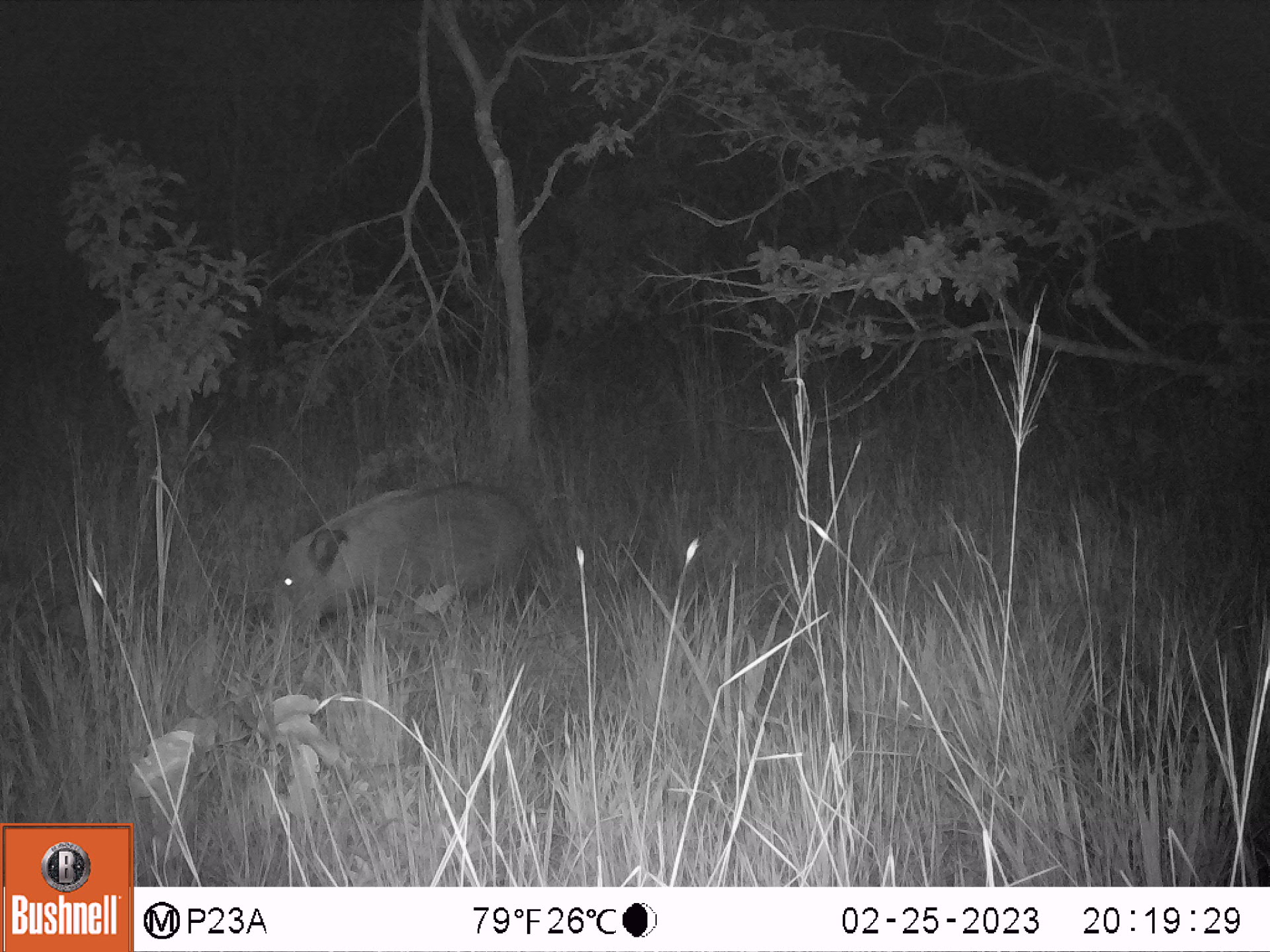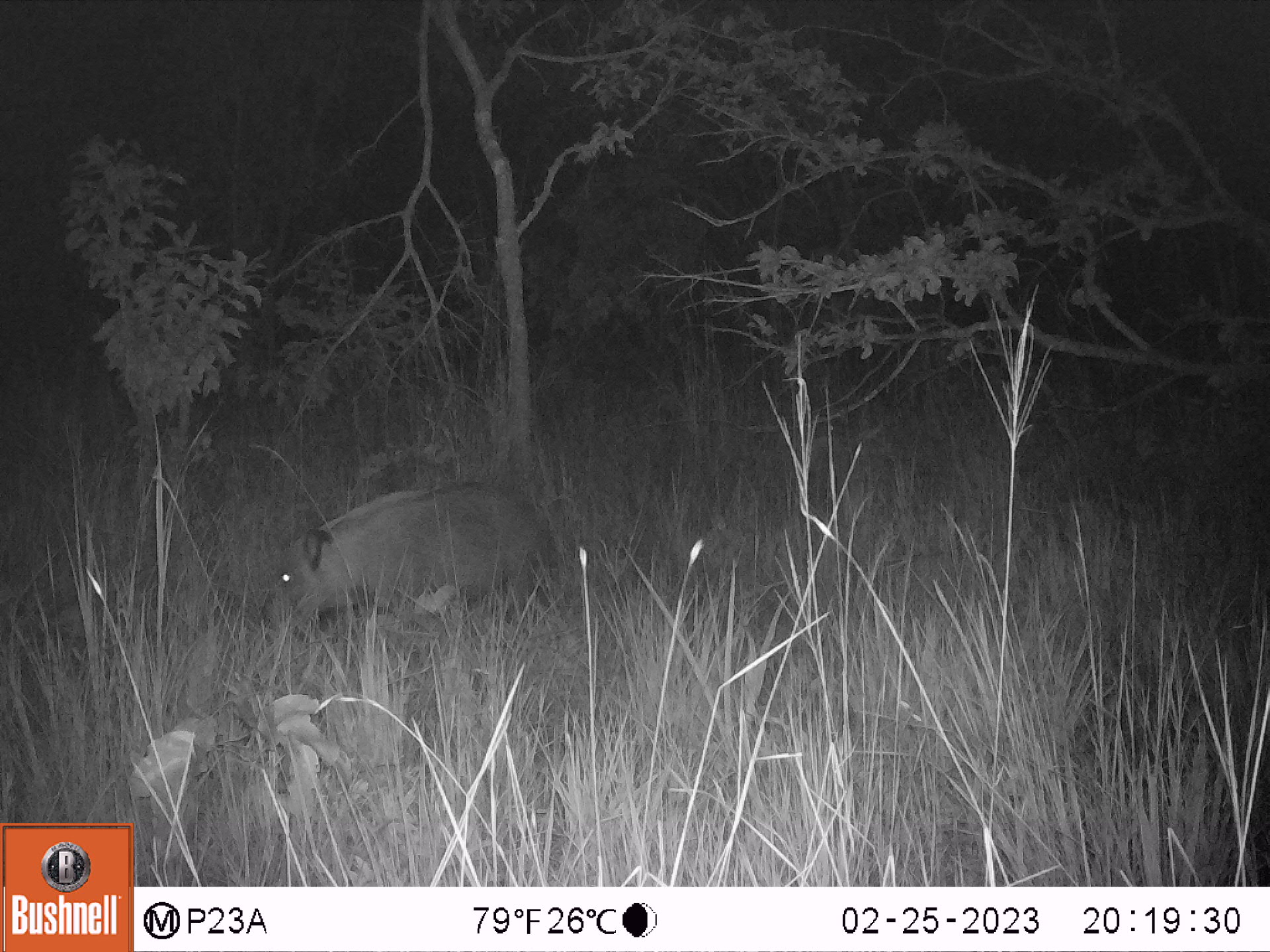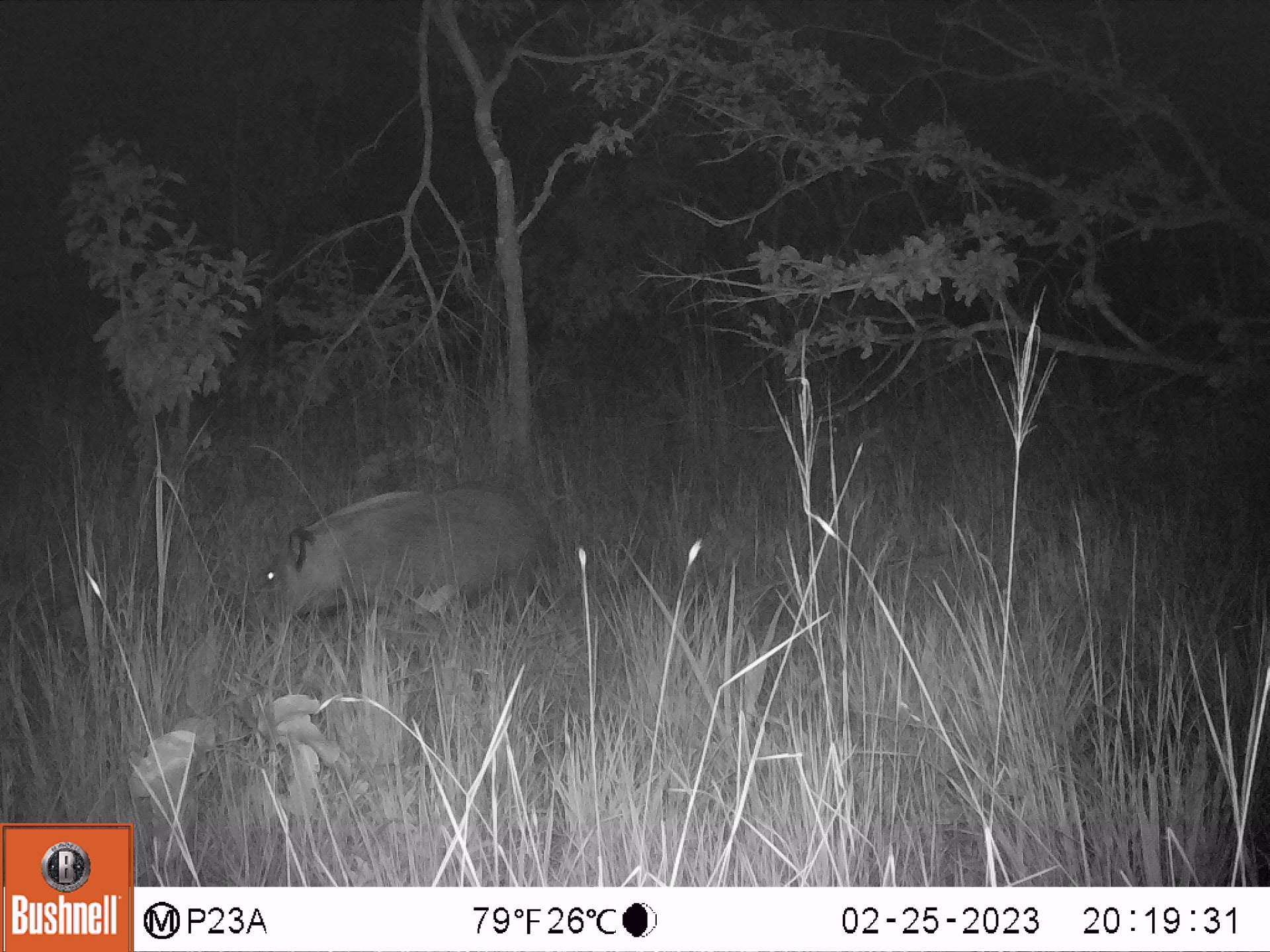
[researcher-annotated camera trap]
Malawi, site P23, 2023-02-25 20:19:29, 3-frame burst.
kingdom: Animalia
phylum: Chordata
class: Mammalia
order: Artiodactyla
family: Suidae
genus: Potamochoerus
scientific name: Potamochoerus larvatus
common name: bushpig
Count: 1.